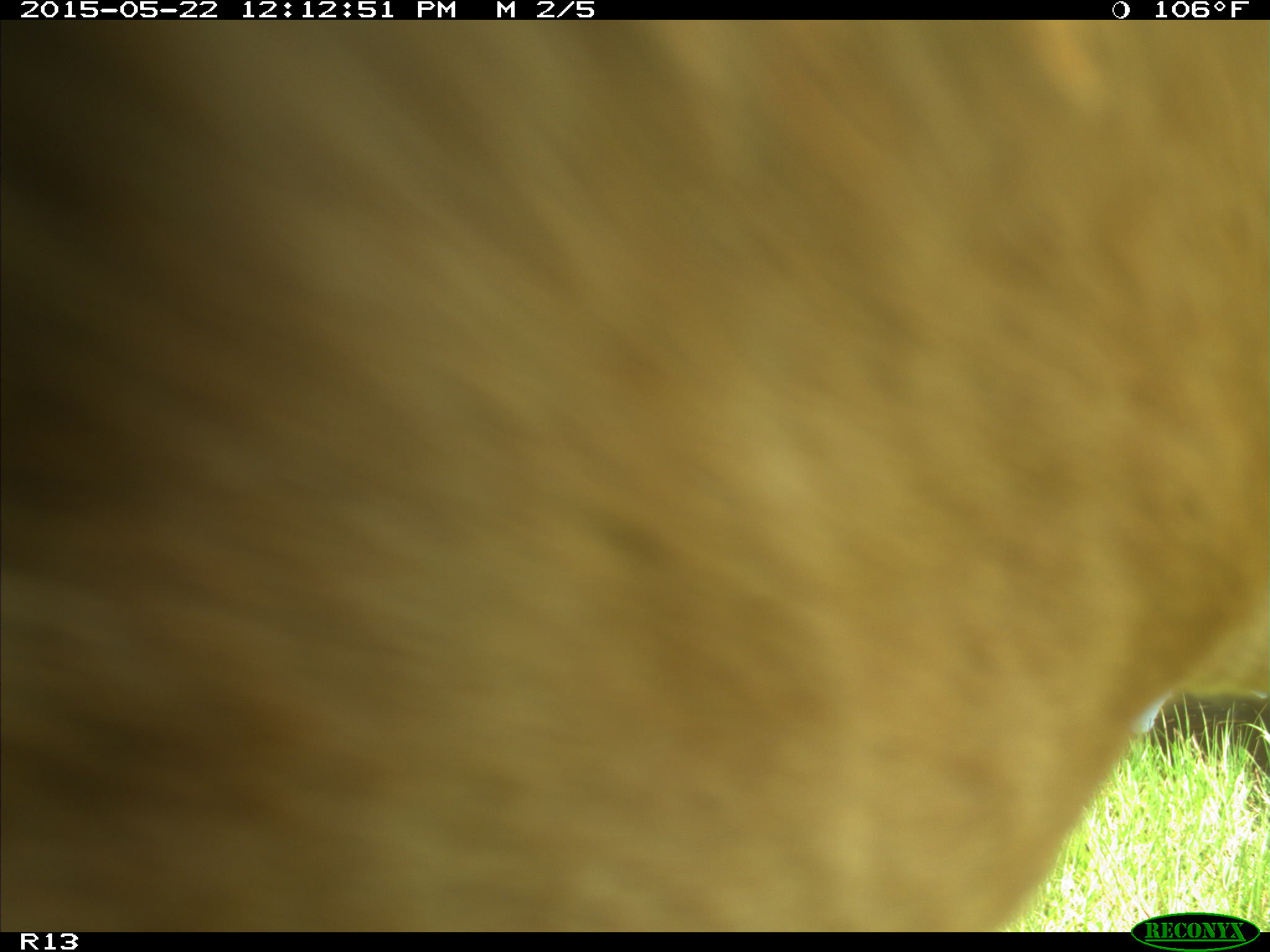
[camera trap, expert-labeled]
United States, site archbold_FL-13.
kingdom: Animalia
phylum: Chordata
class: Mammalia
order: Artiodactyla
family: Bovidae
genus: Bos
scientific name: Bos taurus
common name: domestic cow